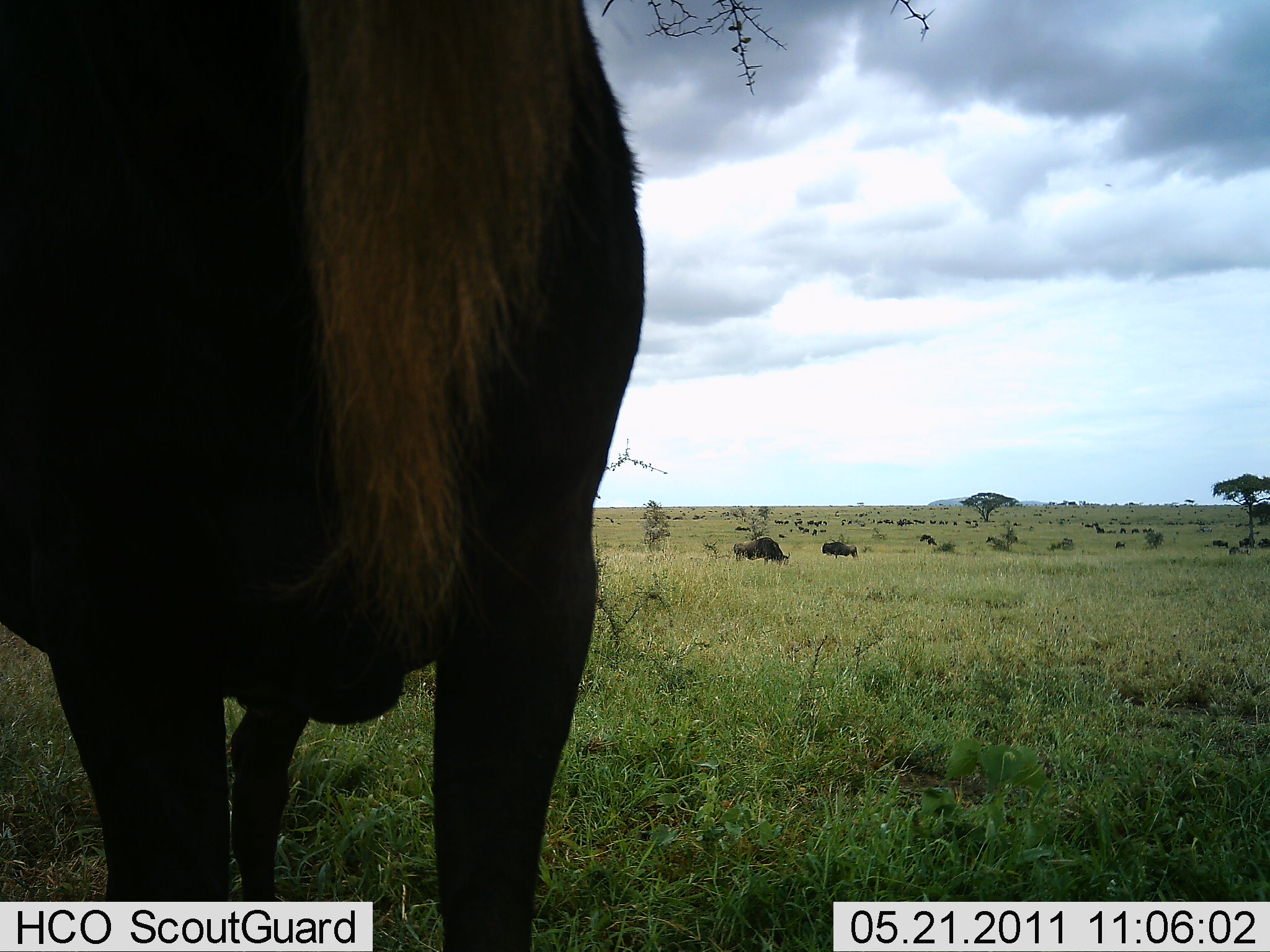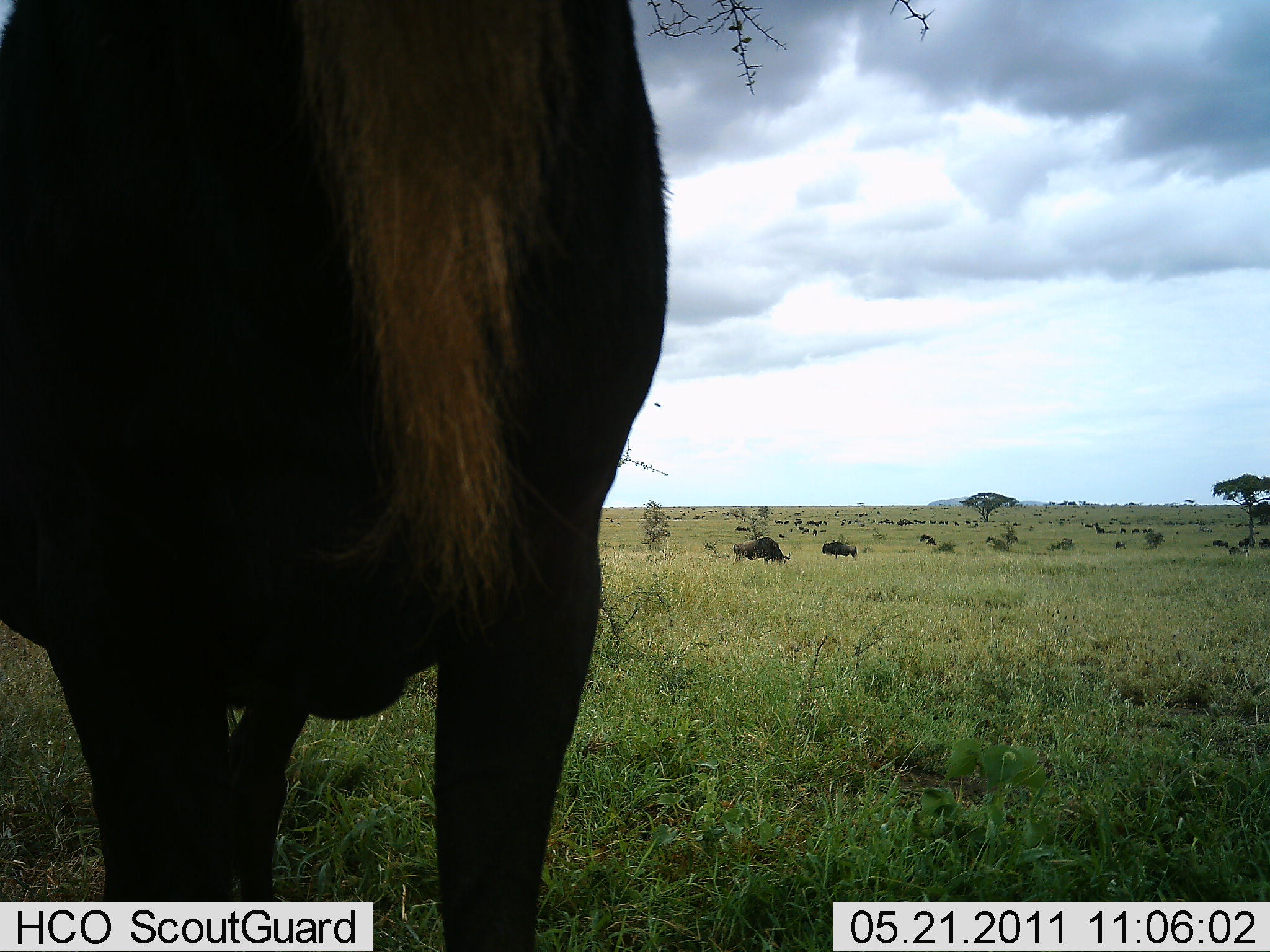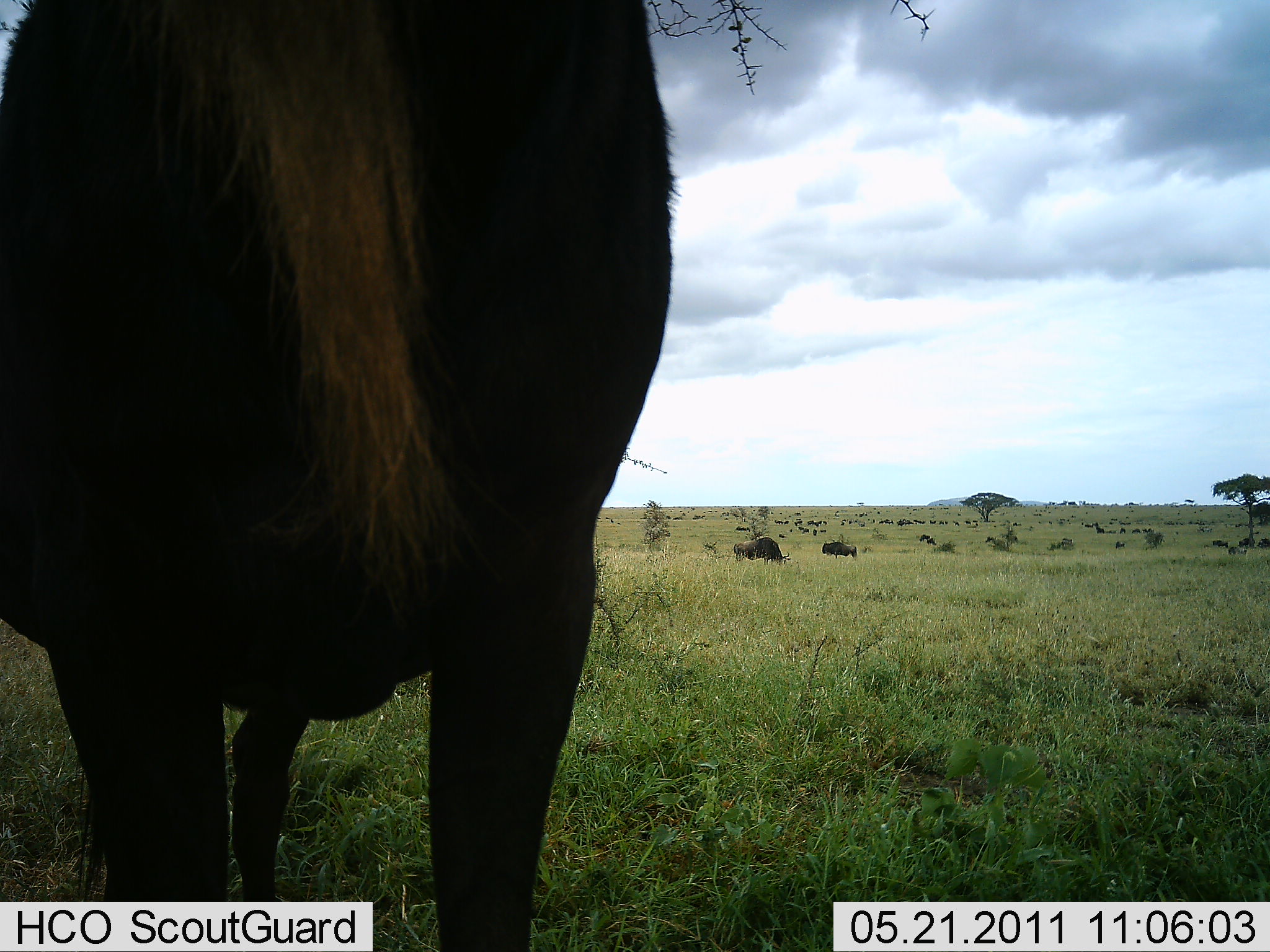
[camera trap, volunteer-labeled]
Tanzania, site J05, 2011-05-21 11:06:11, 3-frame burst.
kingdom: Animalia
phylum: Chordata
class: Mammalia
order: Artiodactyla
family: Bovidae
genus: Connochaetes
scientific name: Connochaetes taurinus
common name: blue wildebeest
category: wildebeest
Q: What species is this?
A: Wildebeest (blue wildebeest) (Connochaetes taurinus).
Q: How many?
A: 11-50.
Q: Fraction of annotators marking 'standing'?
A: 90%.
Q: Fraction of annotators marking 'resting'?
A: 0%.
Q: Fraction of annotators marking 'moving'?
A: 0%.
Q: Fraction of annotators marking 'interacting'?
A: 0%.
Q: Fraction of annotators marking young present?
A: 0%.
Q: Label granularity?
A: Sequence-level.